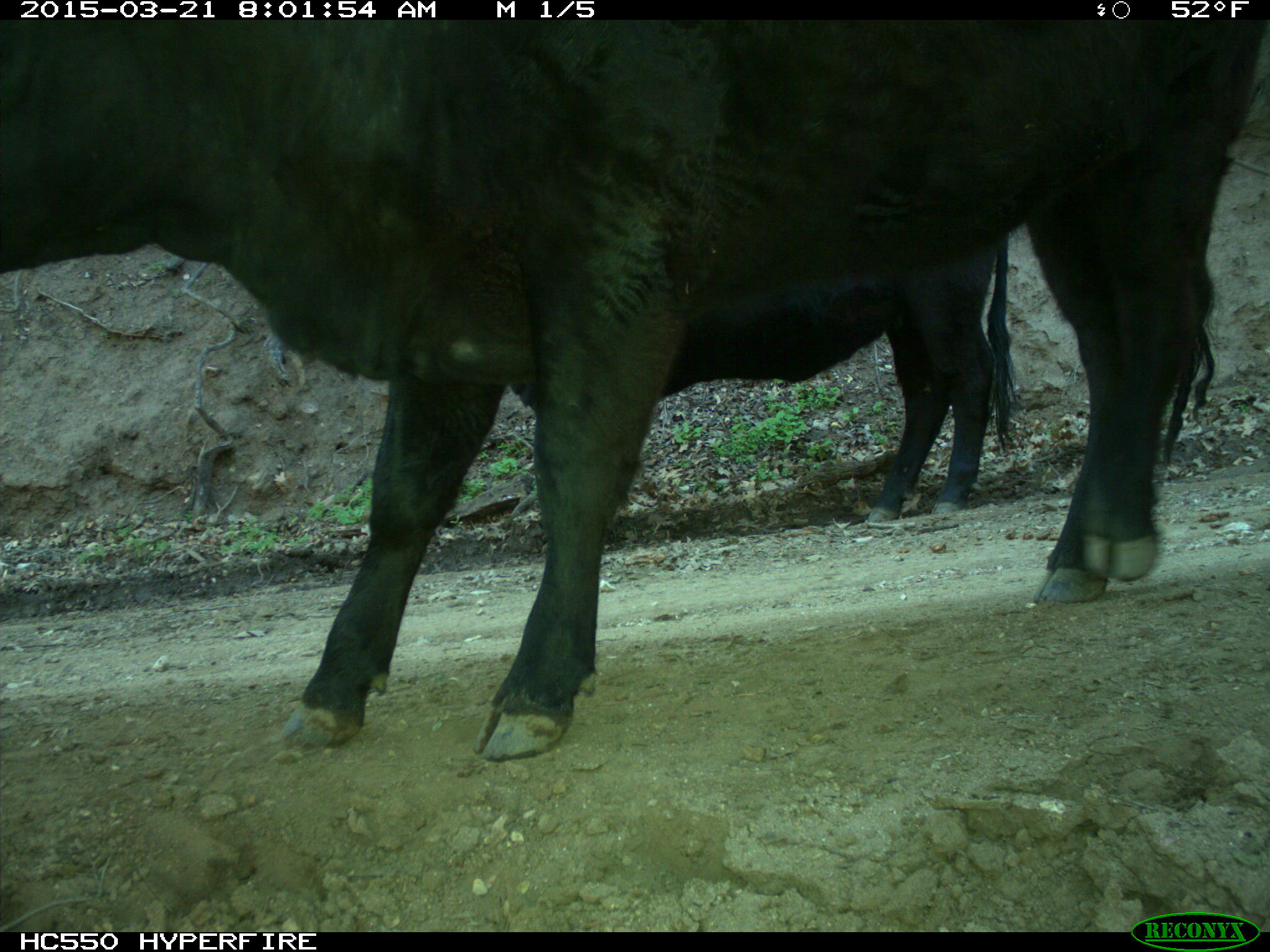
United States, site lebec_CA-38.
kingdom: Animalia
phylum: Chordata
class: Mammalia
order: Artiodactyla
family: Bovidae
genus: Bos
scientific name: Bos taurus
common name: domestic cow